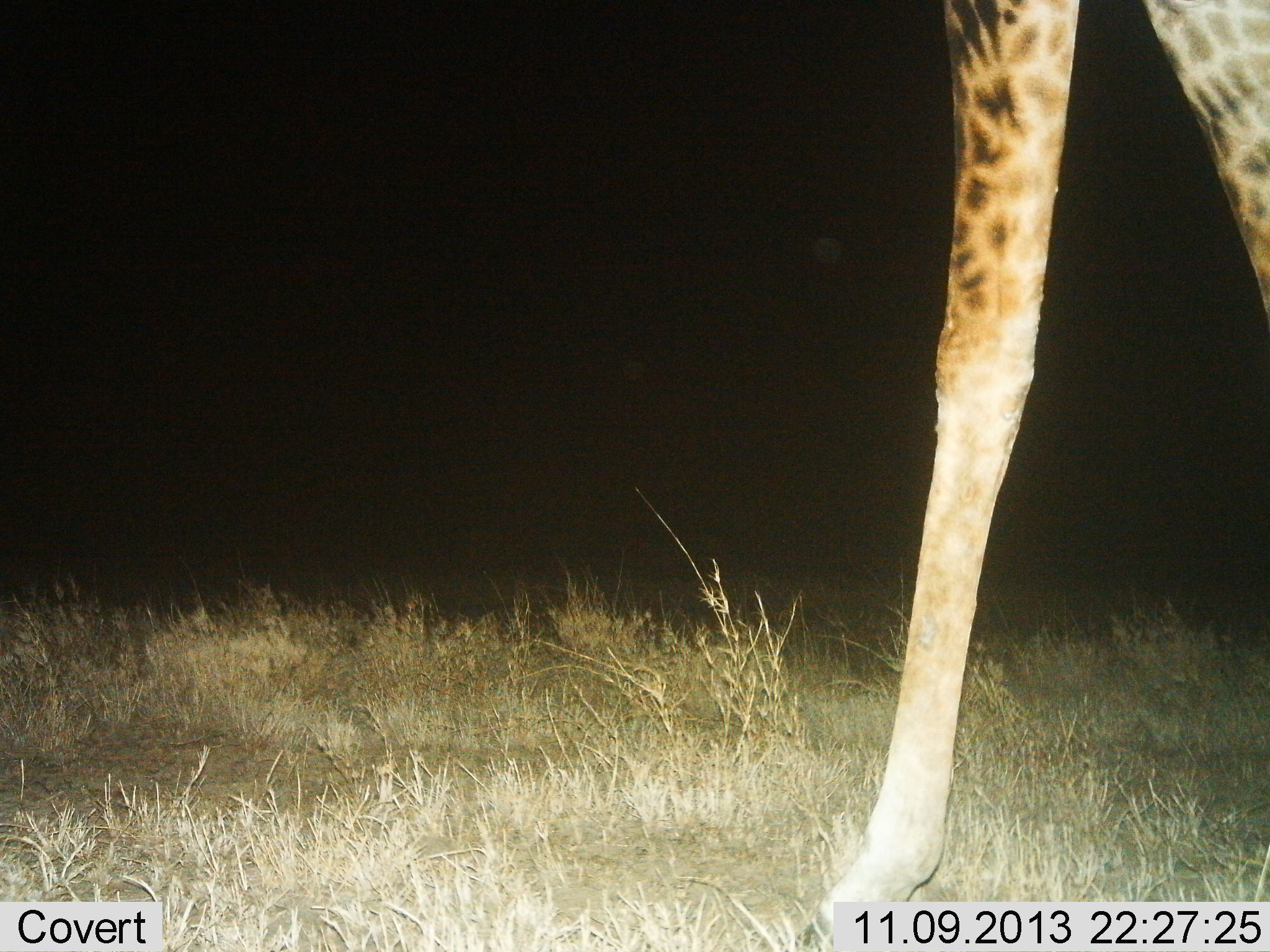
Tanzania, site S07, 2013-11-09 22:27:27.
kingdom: Animalia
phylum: Chordata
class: Mammalia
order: Artiodactyla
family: Giraffidae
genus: Giraffa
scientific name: Giraffa camelopardalis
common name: giraffe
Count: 1.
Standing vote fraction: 53%.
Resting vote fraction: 0%.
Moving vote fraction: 49%.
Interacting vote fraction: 0%.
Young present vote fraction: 0%.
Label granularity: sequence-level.